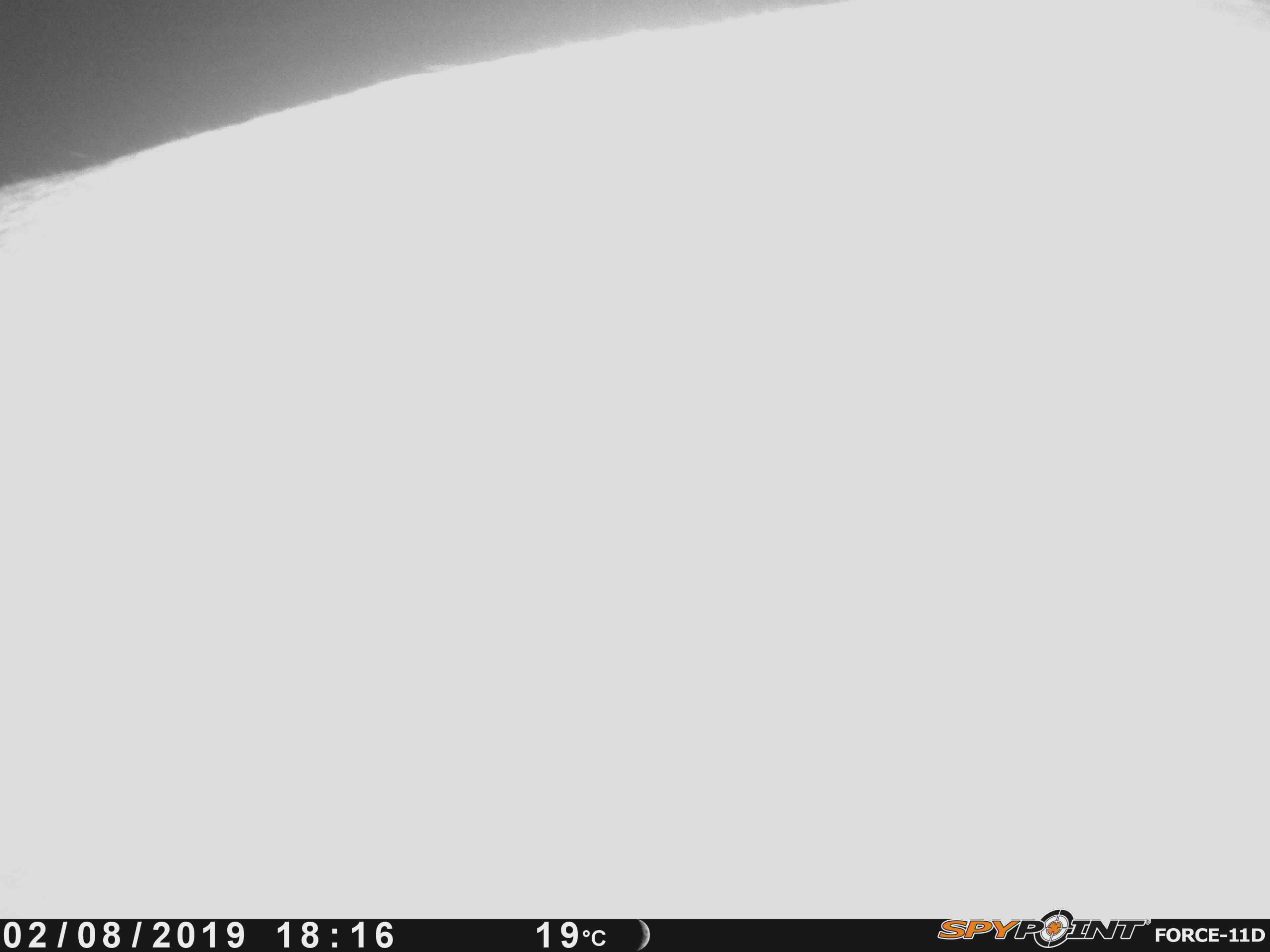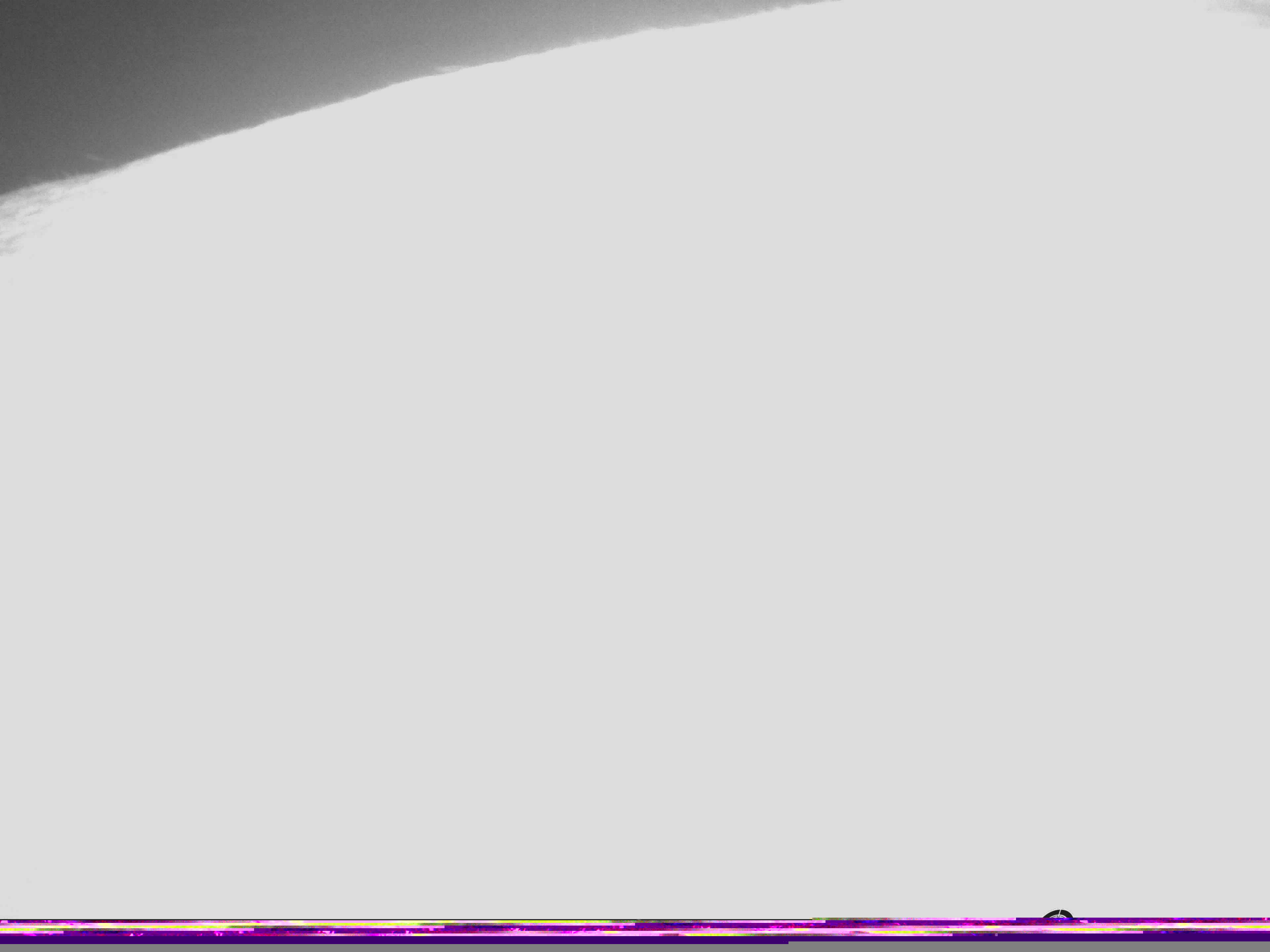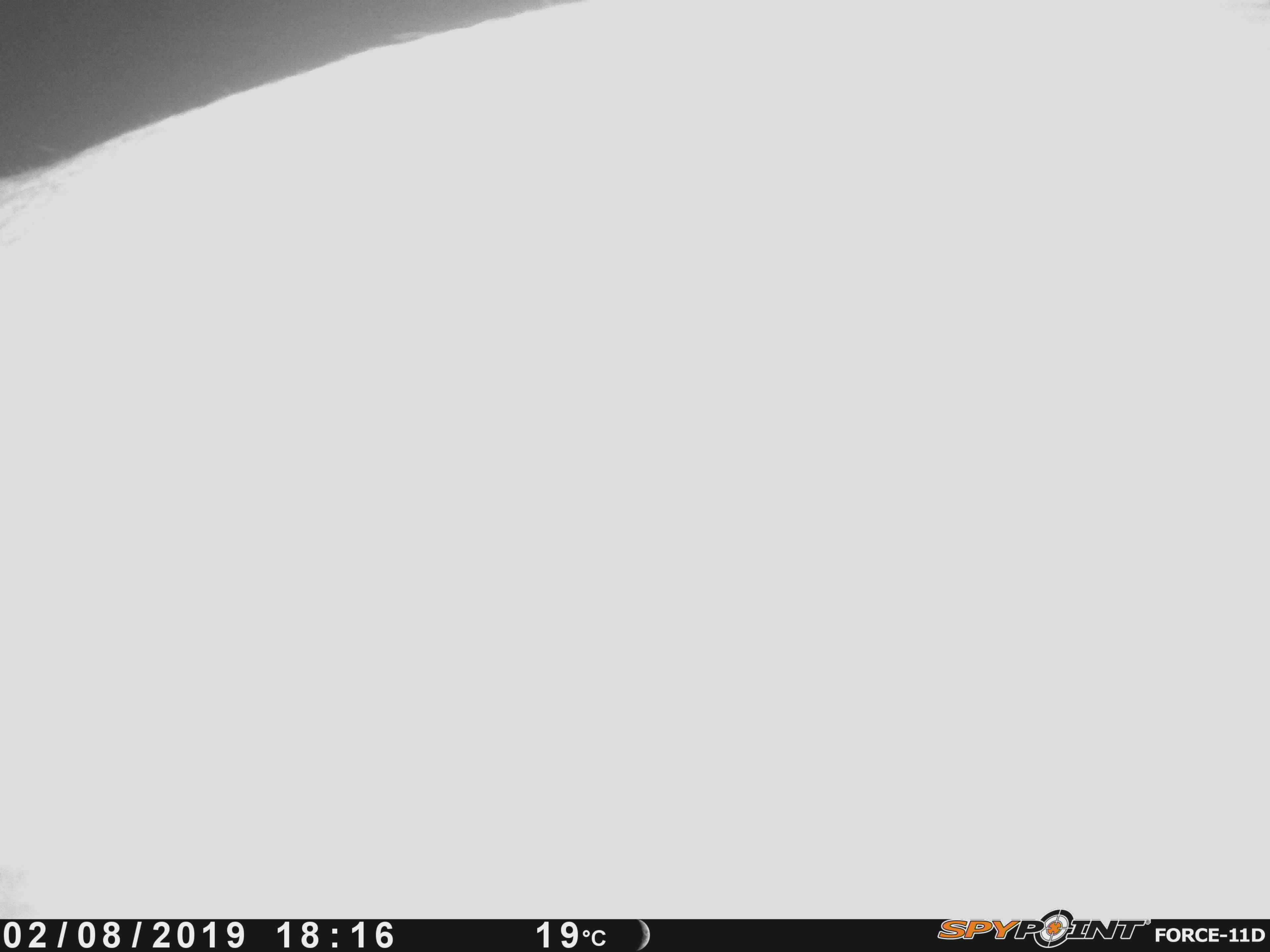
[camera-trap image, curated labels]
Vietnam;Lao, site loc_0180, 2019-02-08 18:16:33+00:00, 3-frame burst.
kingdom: Animalia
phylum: Chordata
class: Mammalia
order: Artiodactyla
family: Cervidae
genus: Rusa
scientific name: Rusa unicolor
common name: sambar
Sambar (Rusa unicolor). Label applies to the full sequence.